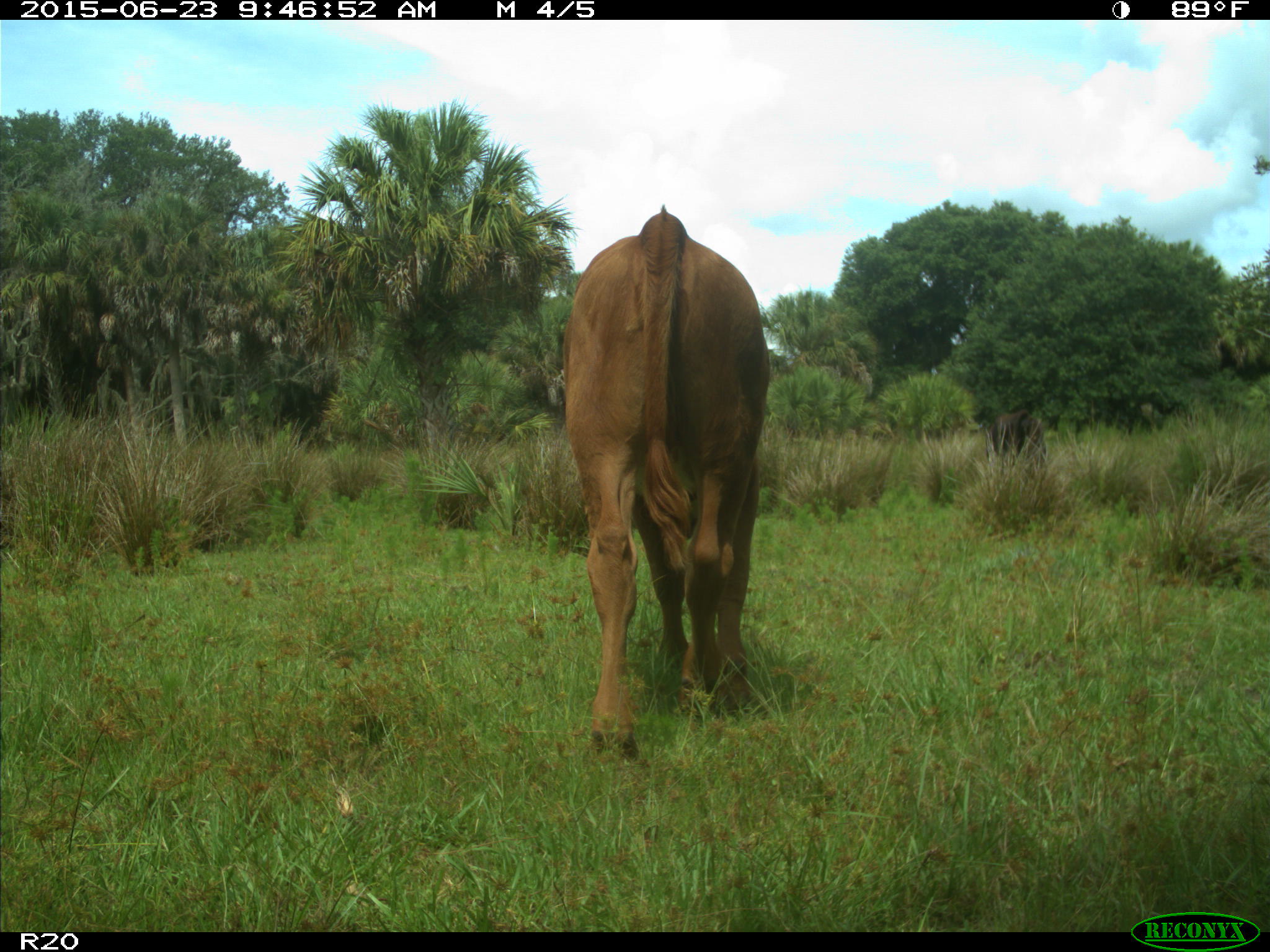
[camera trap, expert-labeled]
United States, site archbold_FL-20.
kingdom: Animalia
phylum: Chordata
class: Mammalia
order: Artiodactyla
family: Bovidae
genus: Bos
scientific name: Bos taurus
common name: domestic cow